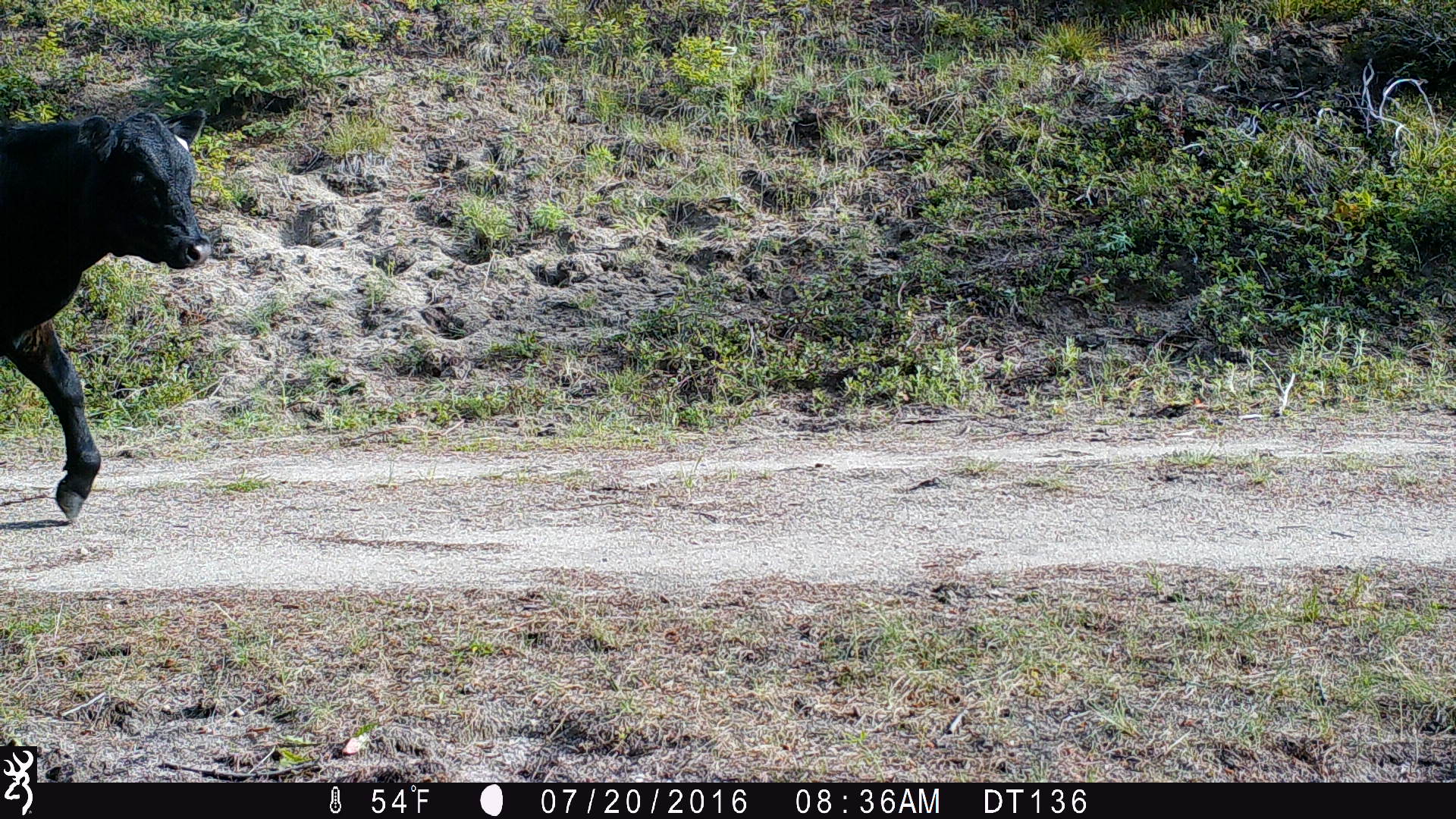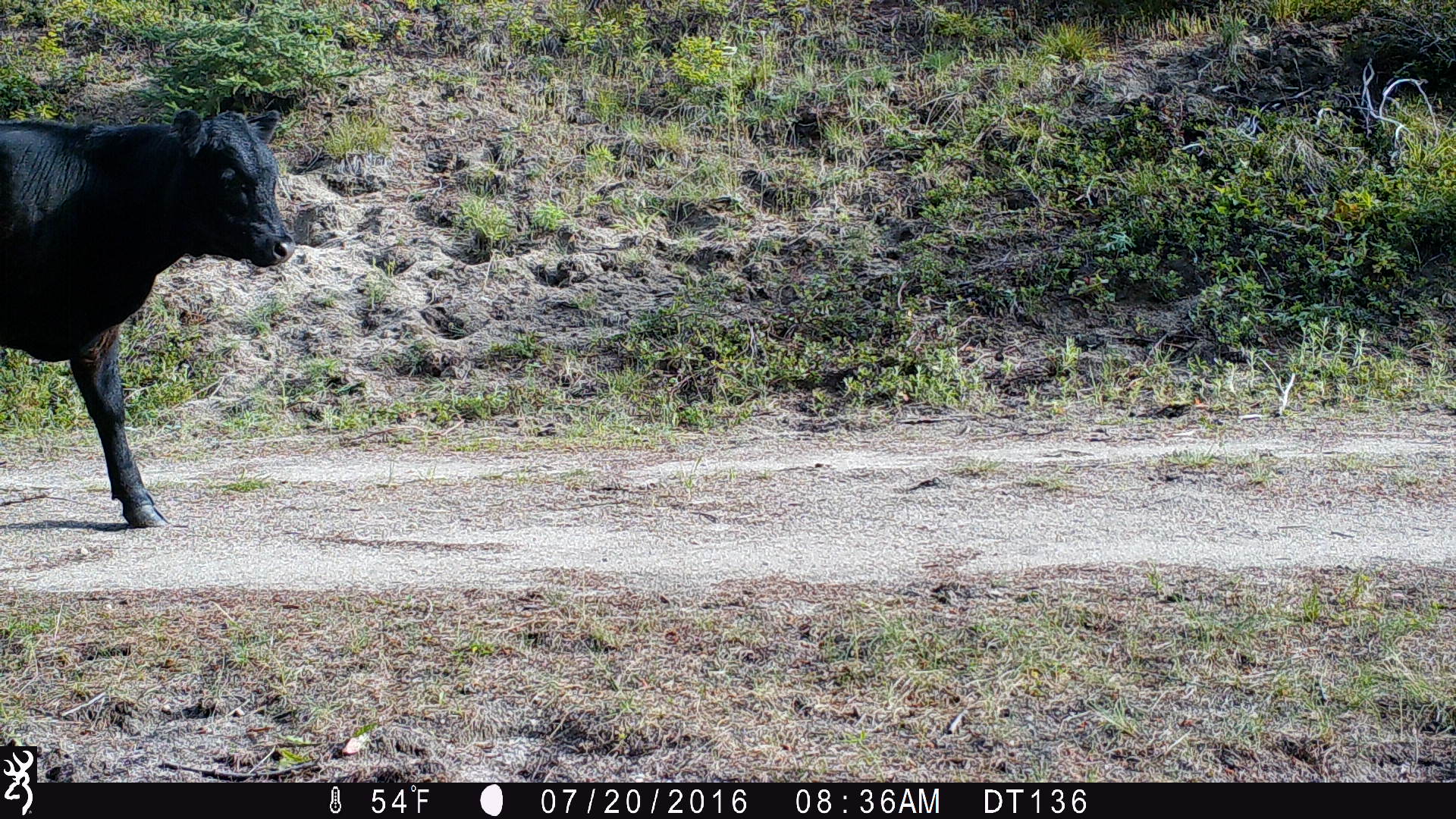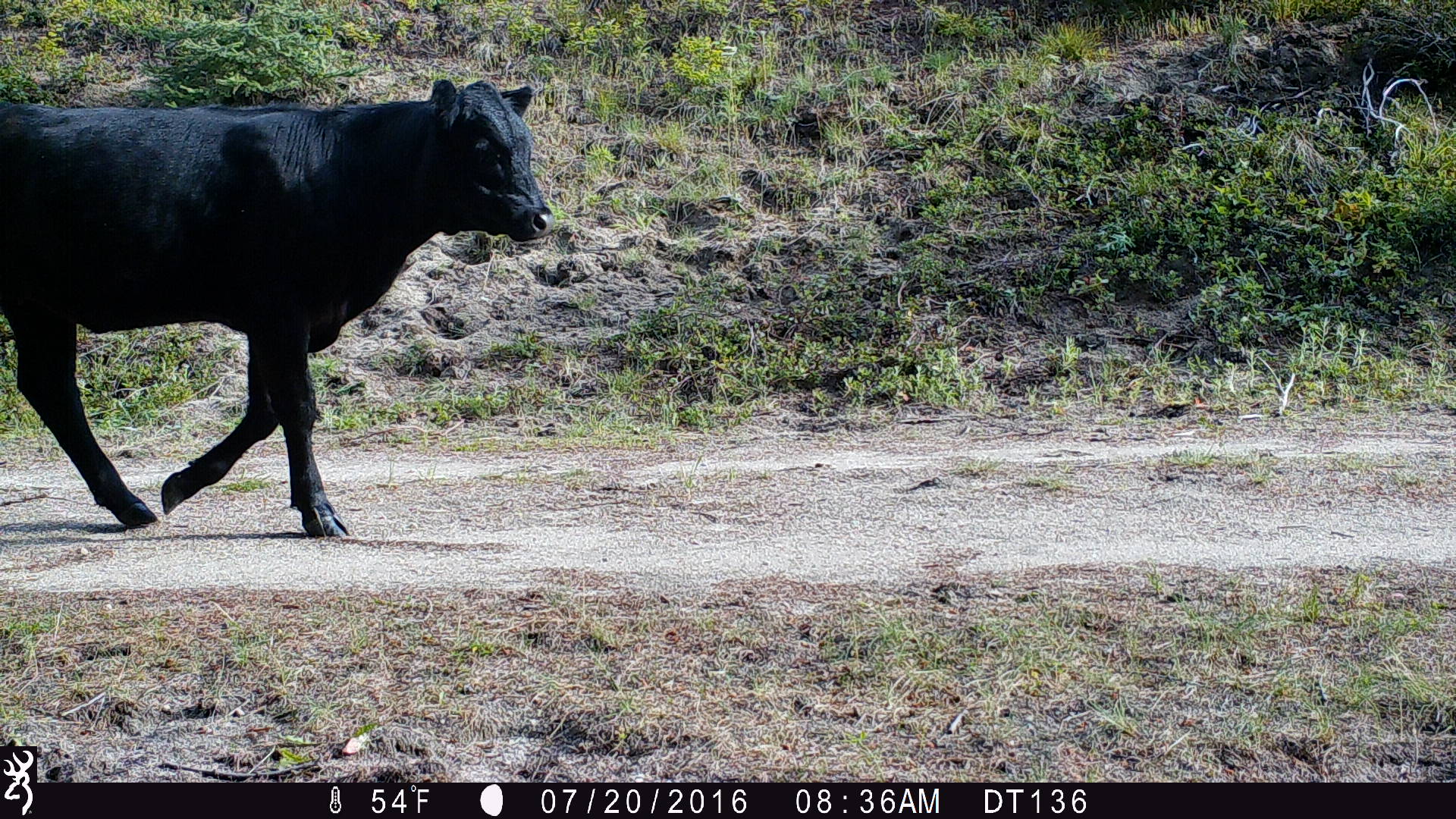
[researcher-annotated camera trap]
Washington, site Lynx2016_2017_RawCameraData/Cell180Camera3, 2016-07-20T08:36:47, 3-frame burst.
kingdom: Animalia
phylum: Chordata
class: Mammalia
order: Artiodactyla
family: Bovidae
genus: Bos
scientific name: Bos taurus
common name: domestic cattle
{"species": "domestic cattle (Bos taurus)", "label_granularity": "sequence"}